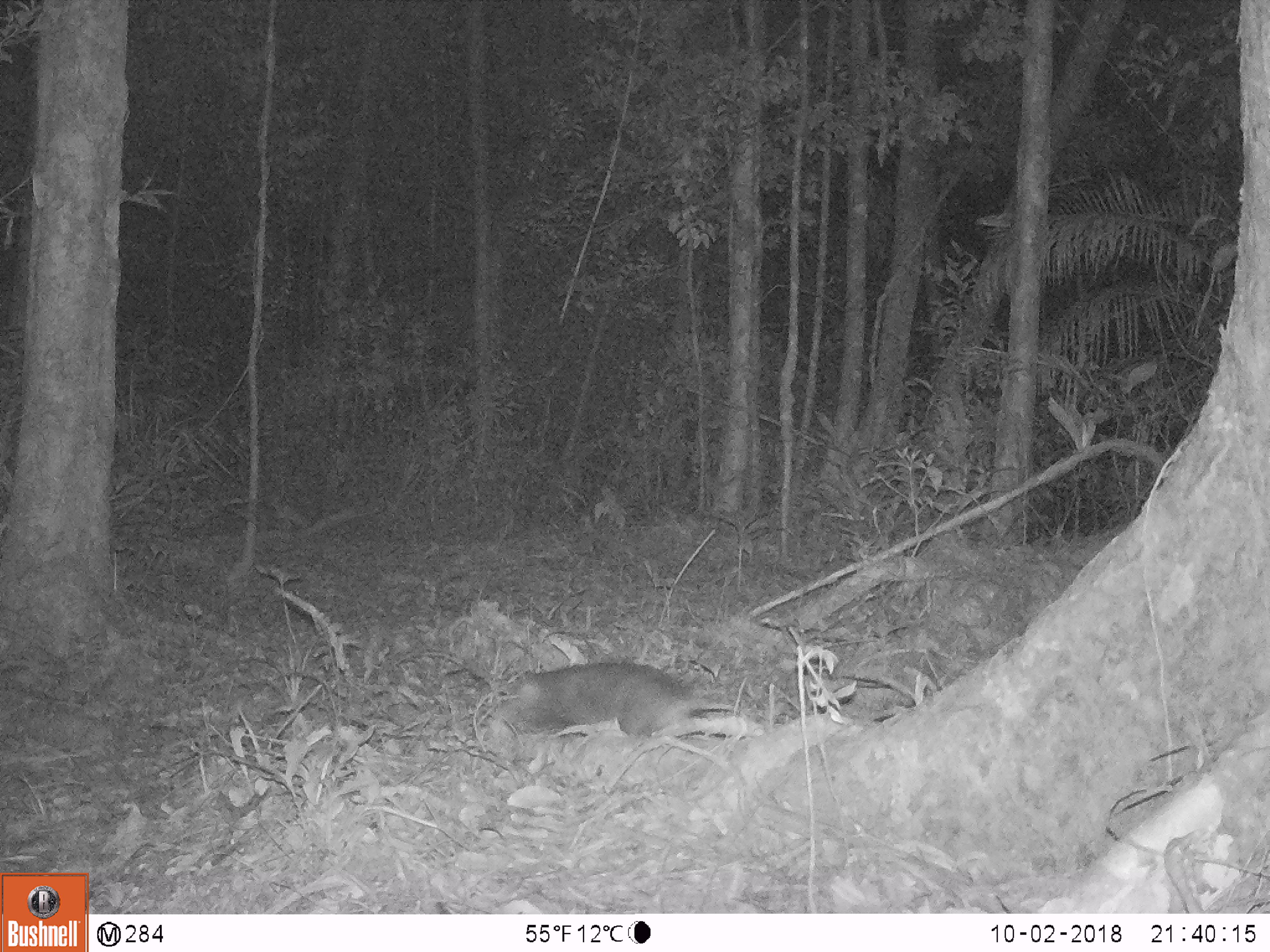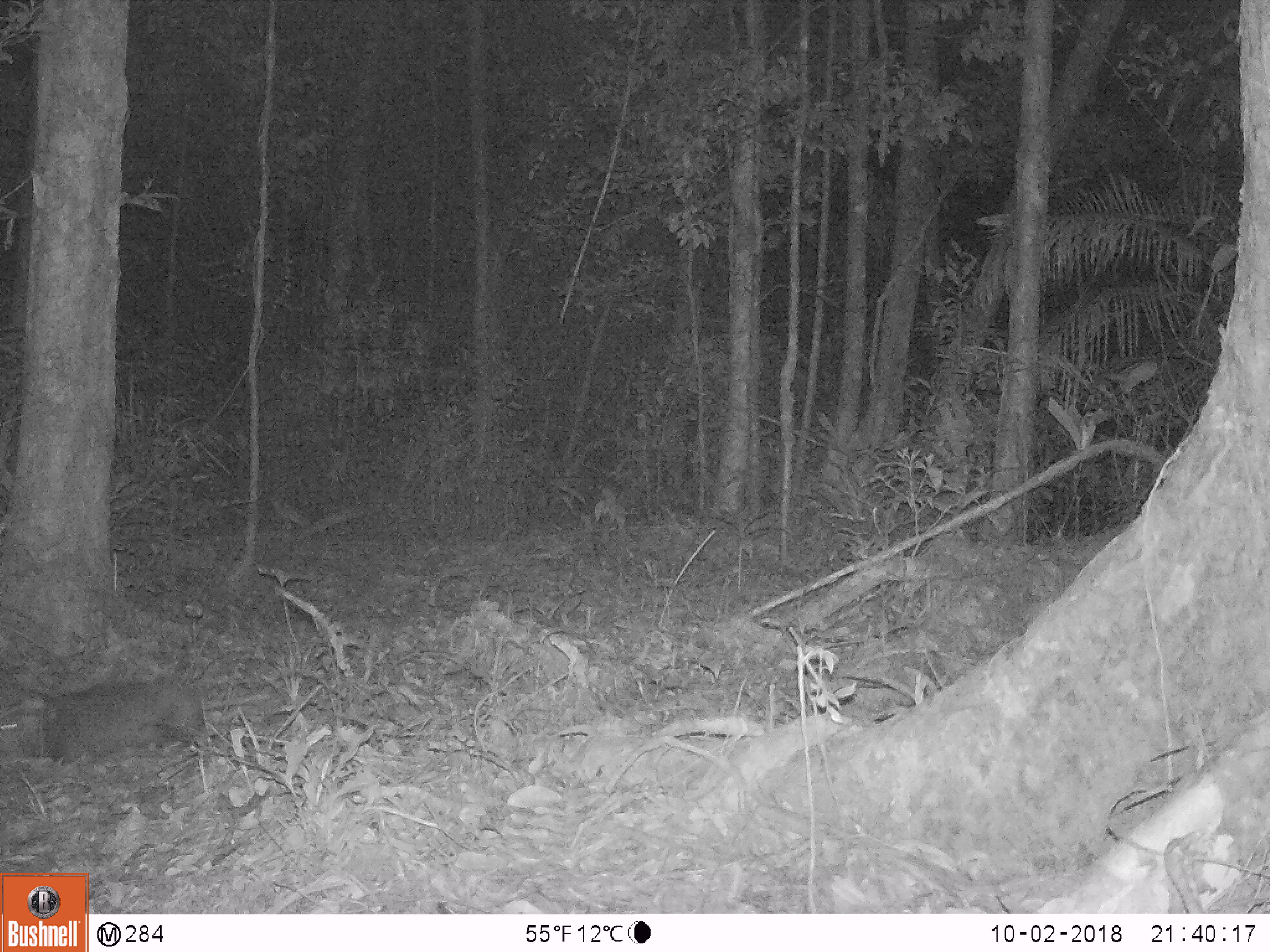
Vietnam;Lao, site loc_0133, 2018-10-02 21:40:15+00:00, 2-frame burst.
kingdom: Animalia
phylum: Chordata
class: Mammalia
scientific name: Mammalia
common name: mammal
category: unidentified small mammal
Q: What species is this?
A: Unidentified small mammal (mammal) (Mammalia).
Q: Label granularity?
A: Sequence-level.